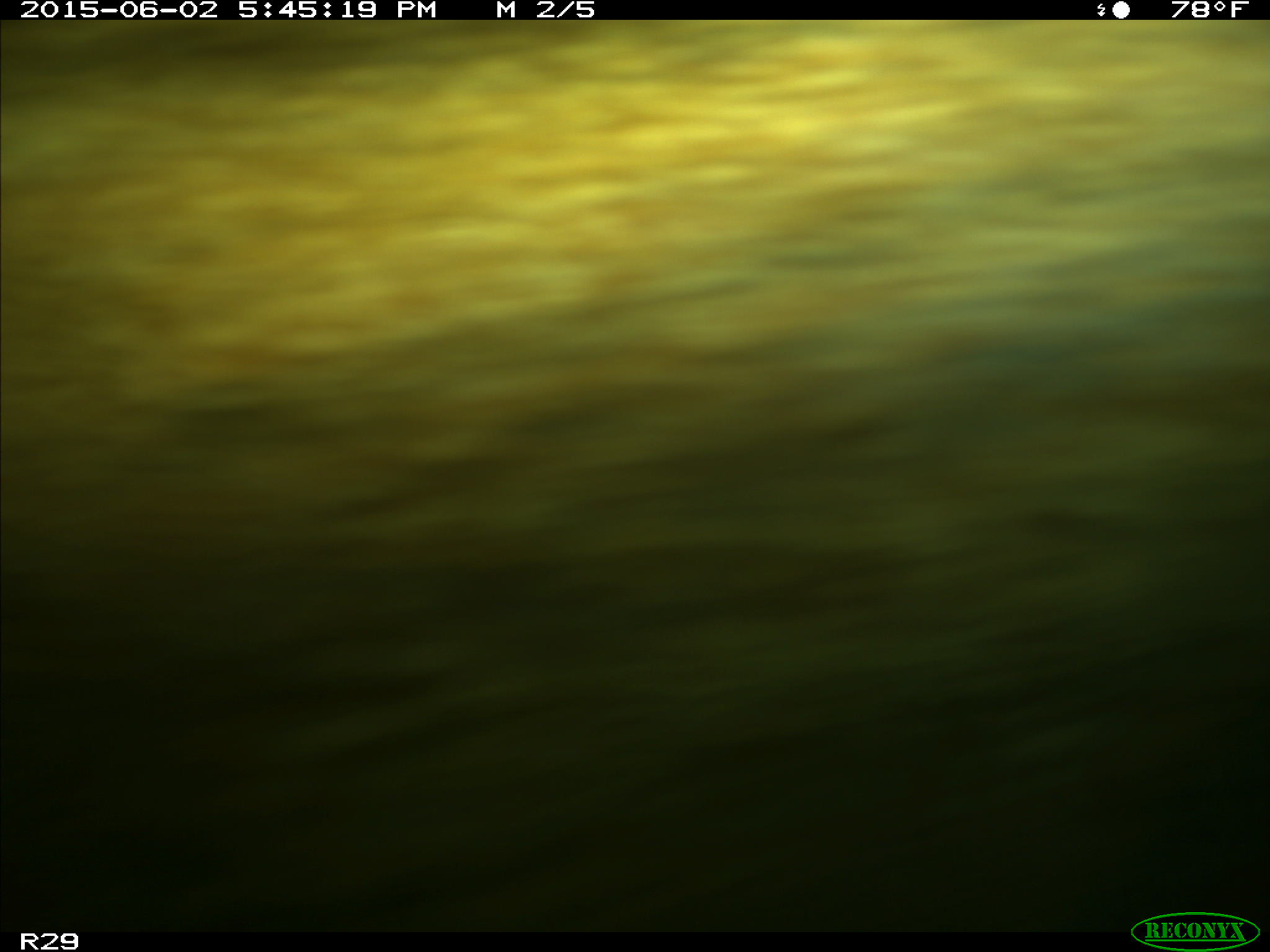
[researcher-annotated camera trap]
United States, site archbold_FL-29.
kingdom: Animalia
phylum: Chordata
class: Mammalia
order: Artiodactyla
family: Bovidae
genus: Bos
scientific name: Bos taurus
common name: domestic cow